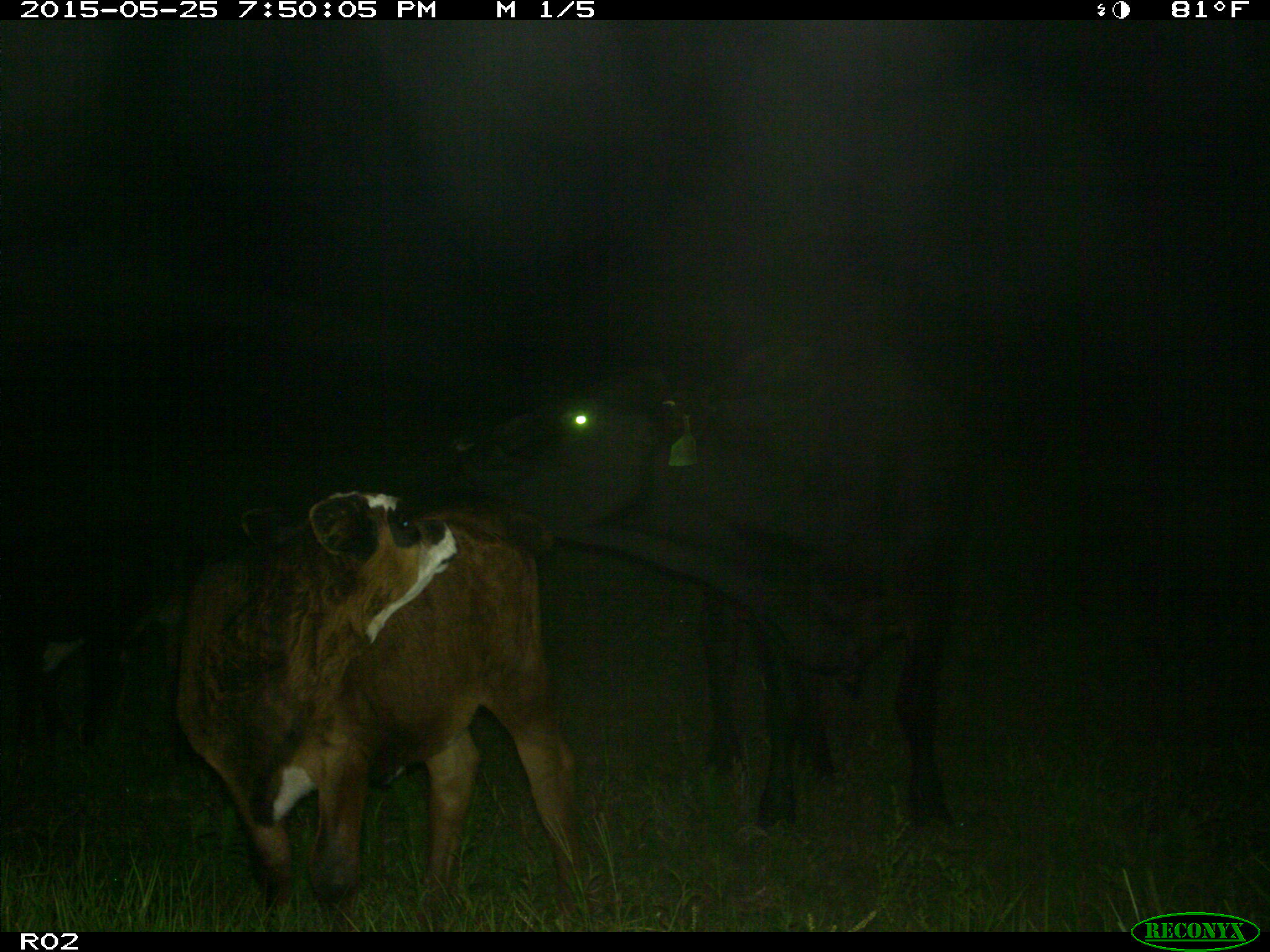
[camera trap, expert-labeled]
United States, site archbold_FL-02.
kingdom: Animalia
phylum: Chordata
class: Mammalia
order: Artiodactyla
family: Bovidae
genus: Bos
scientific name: Bos taurus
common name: domestic cow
Bos taurus (domestic cow).